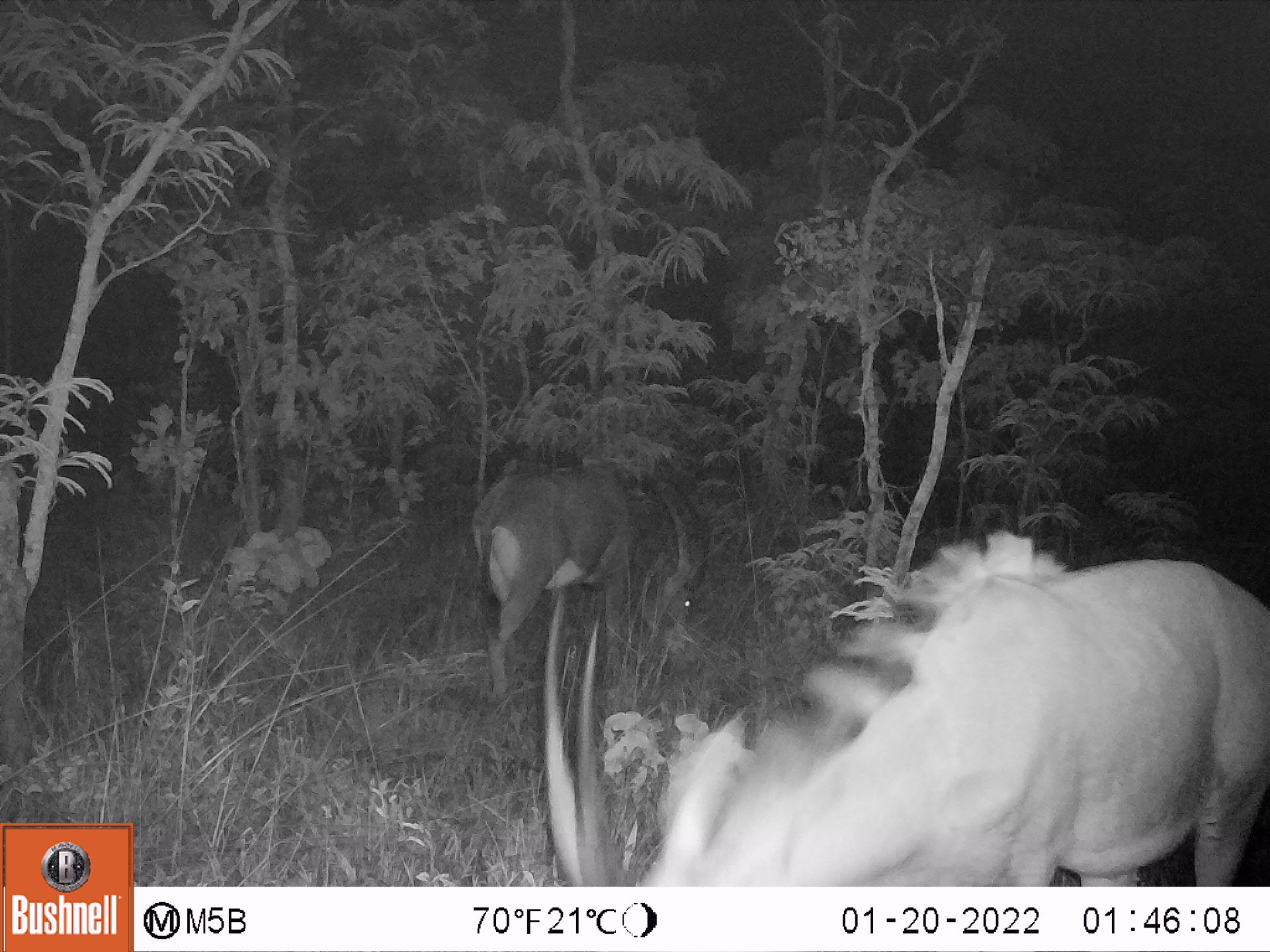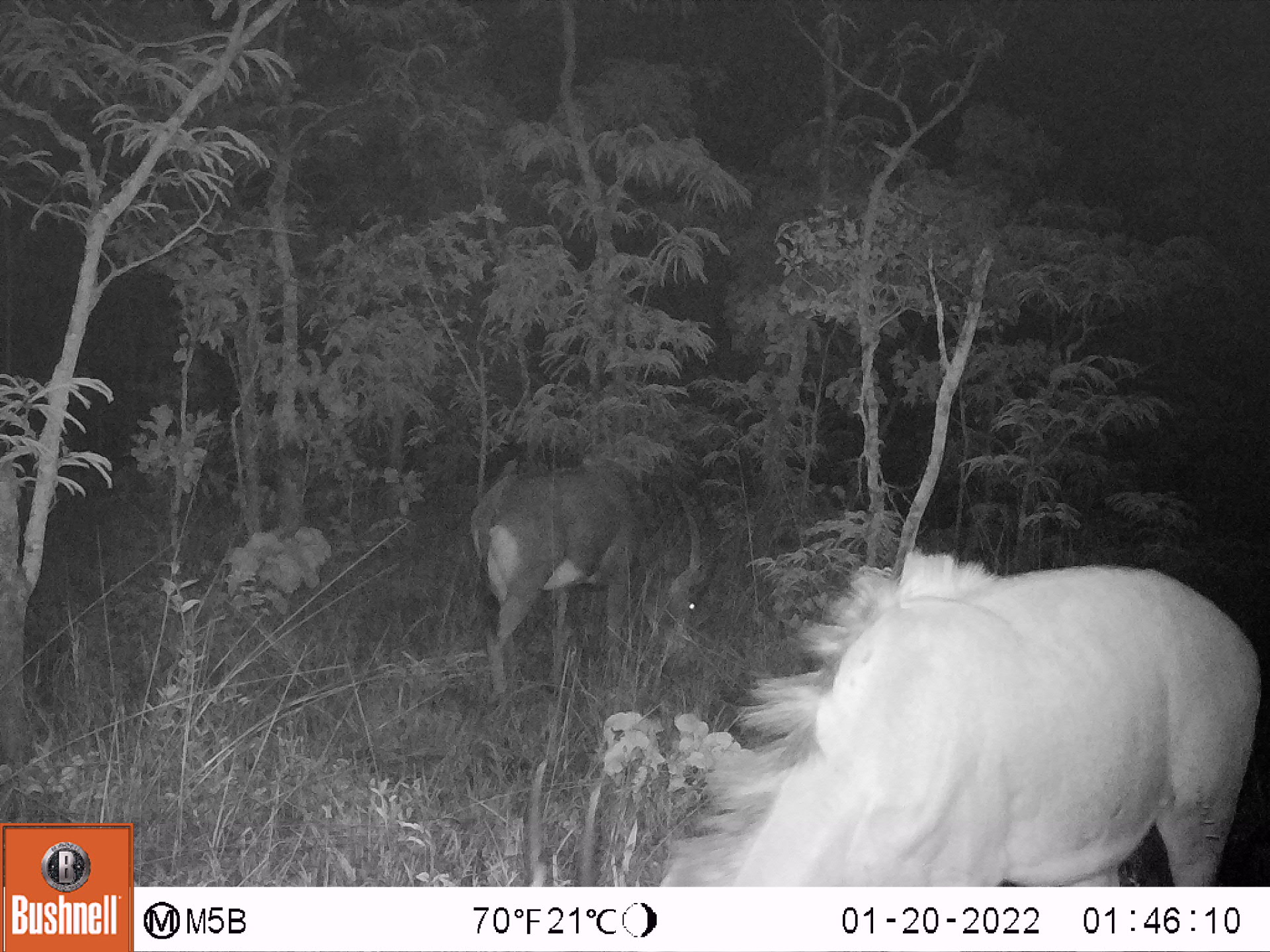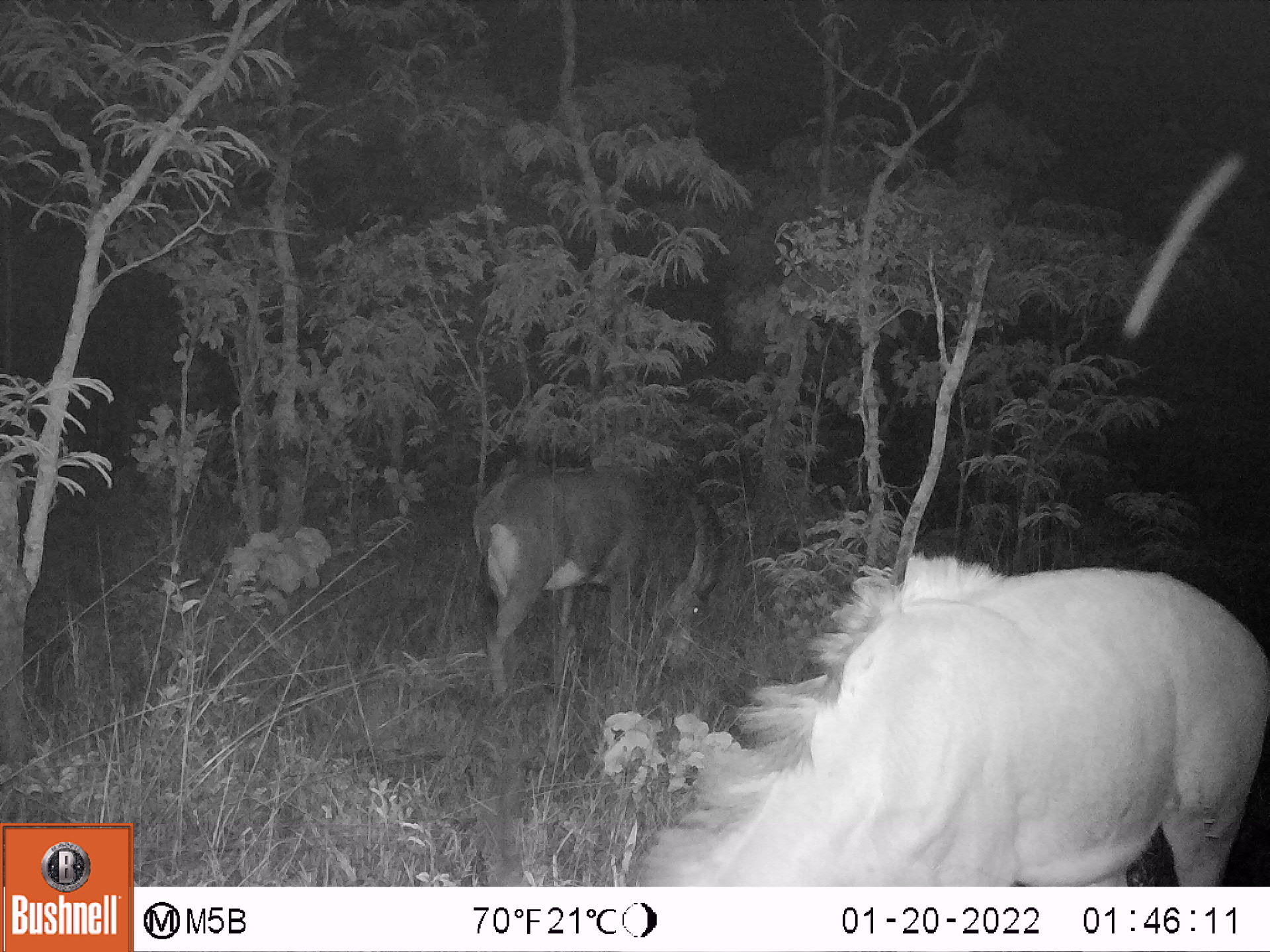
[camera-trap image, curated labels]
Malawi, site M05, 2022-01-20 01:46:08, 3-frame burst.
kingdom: Animalia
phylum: Chordata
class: Mammalia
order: Artiodactyla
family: Bovidae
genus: Hippotragus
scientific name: Hippotragus niger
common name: sable antelope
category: sable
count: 2